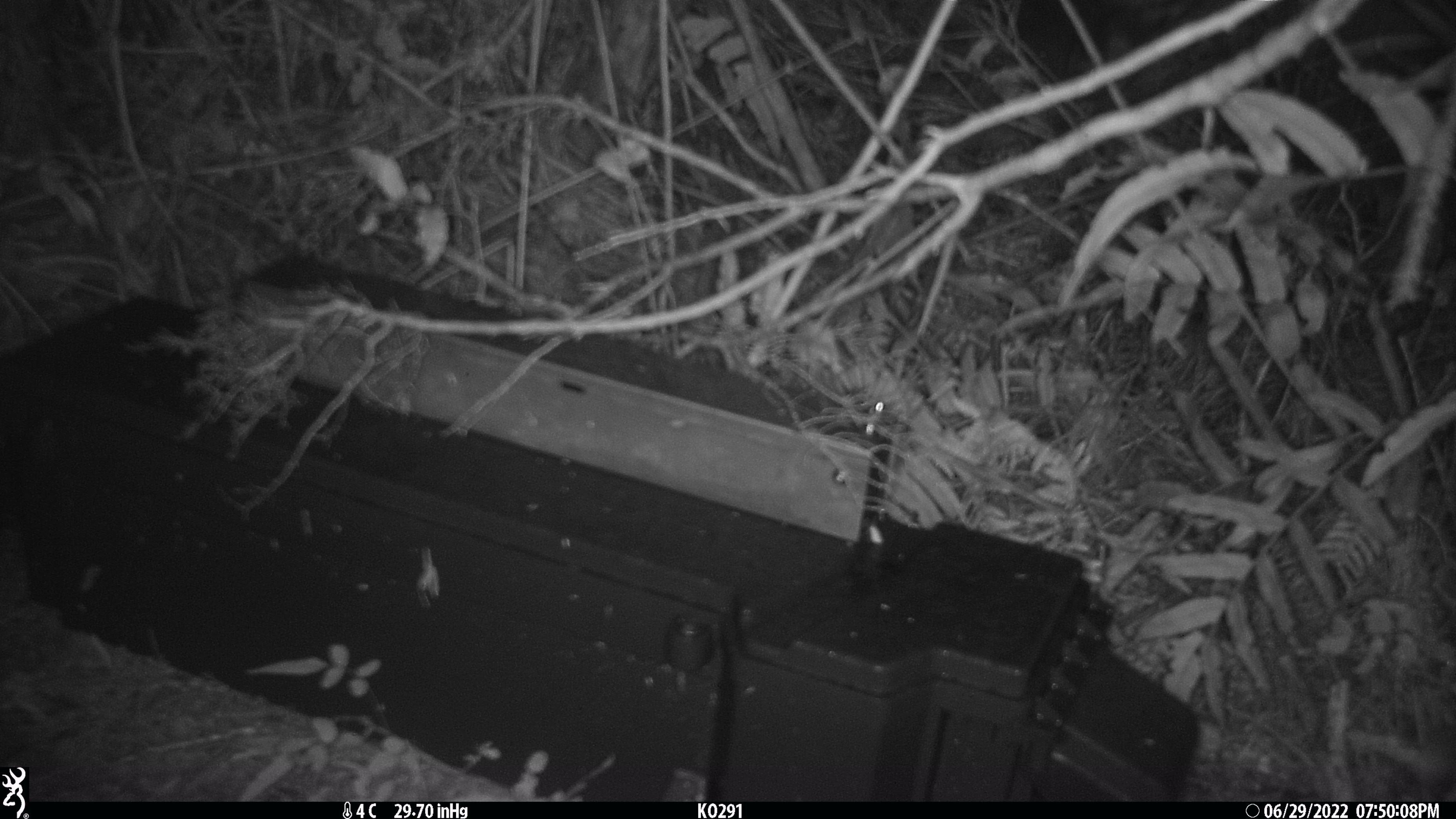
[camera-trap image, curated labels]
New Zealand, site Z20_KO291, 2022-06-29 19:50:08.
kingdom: Animalia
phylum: Chordata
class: Mammalia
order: Diprotodontia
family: Phalangeridae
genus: Trichosurus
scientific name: Trichosurus vulpecula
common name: common brushtail possum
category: possum